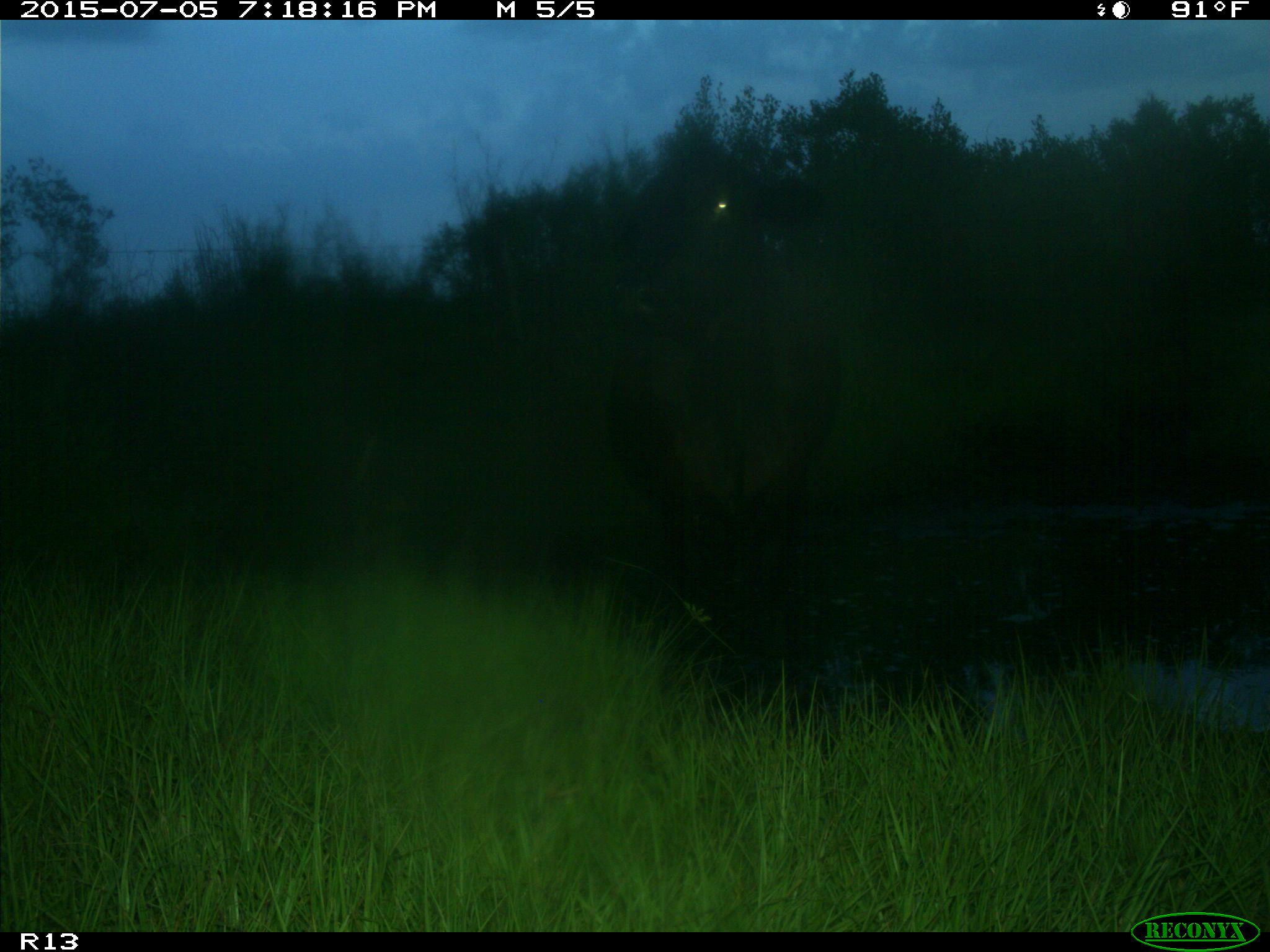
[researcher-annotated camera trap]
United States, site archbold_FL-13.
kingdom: Animalia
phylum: Chordata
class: Mammalia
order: Artiodactyla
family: Bovidae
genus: Bos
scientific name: Bos taurus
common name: domestic cow